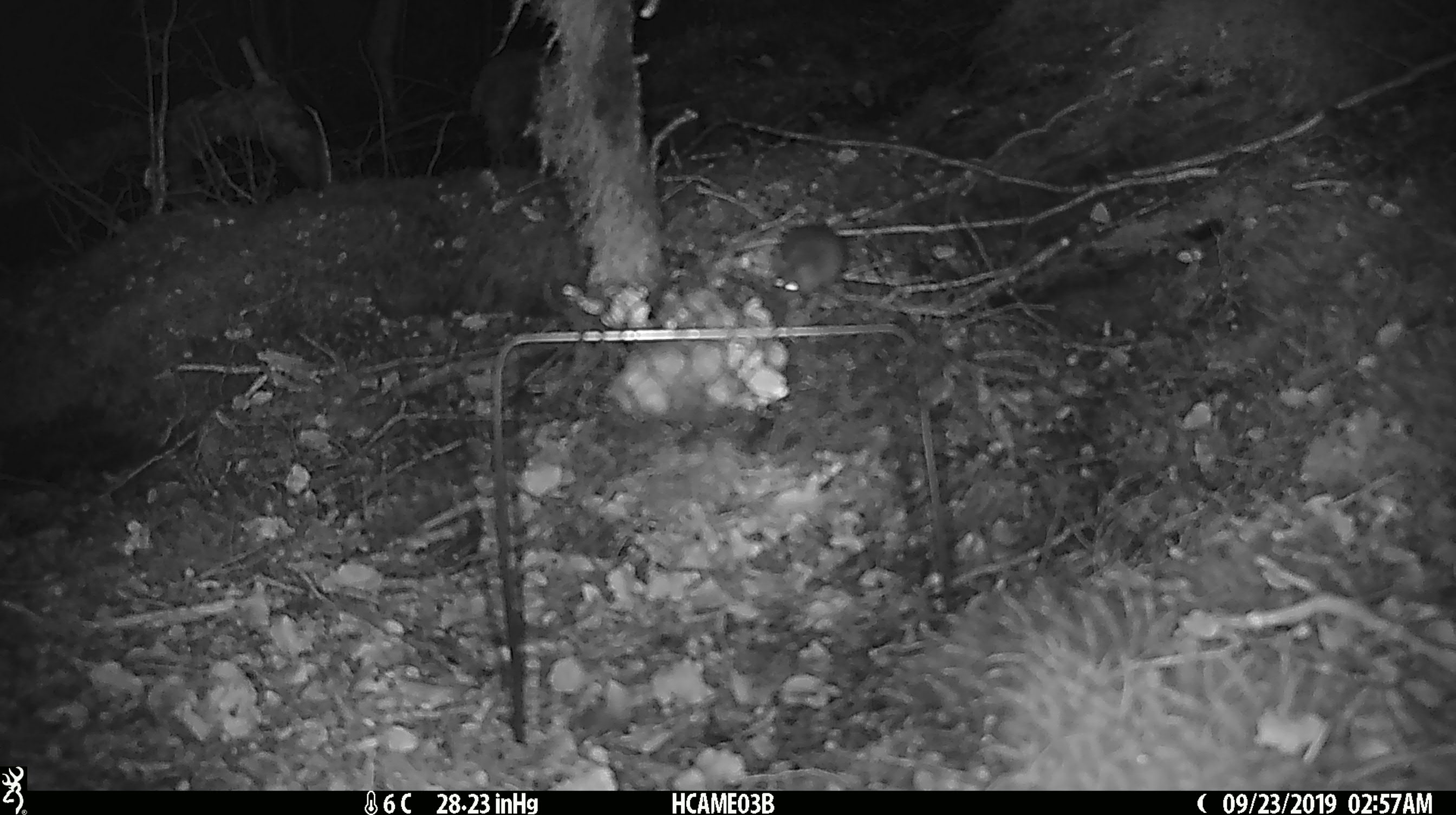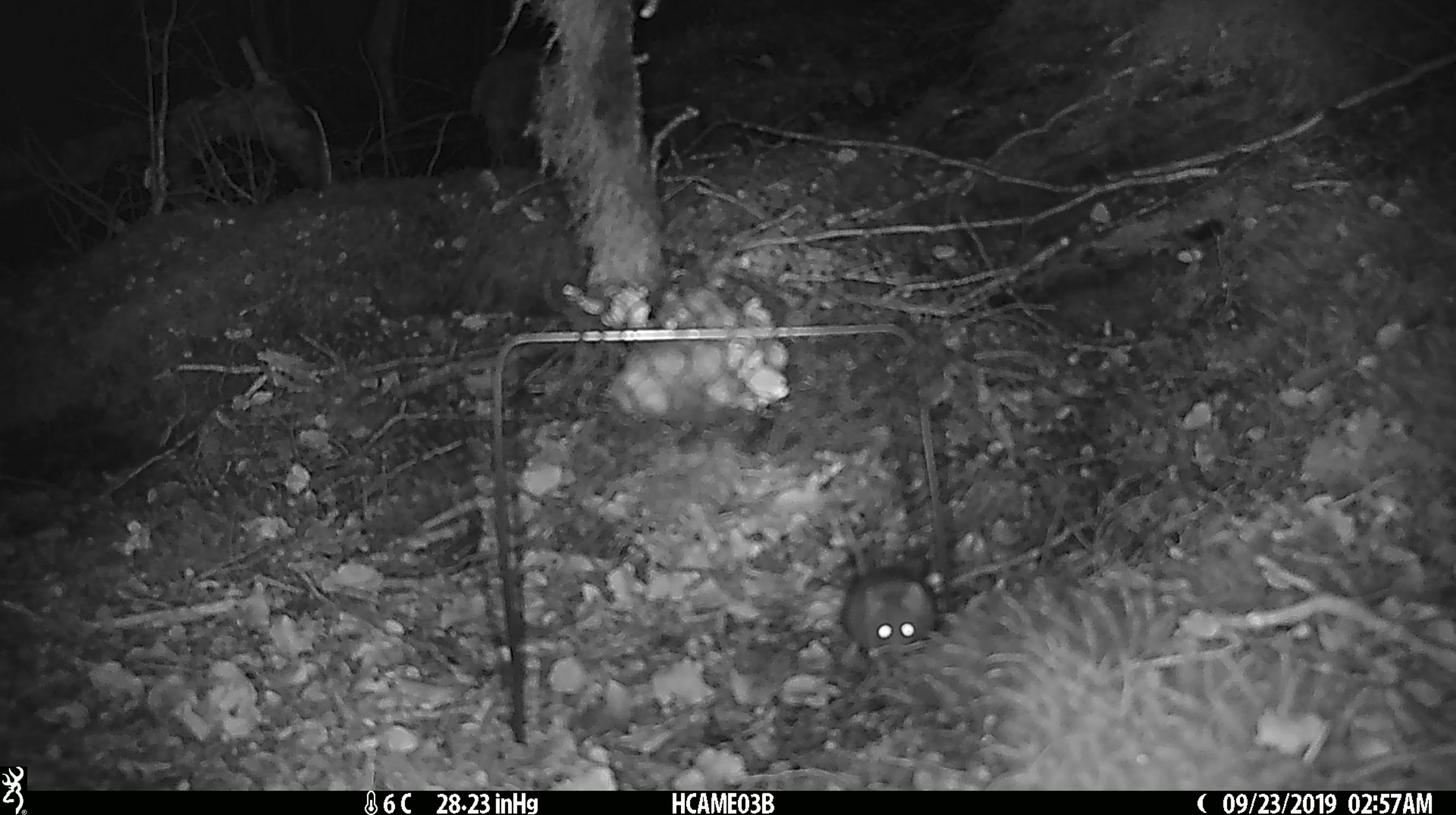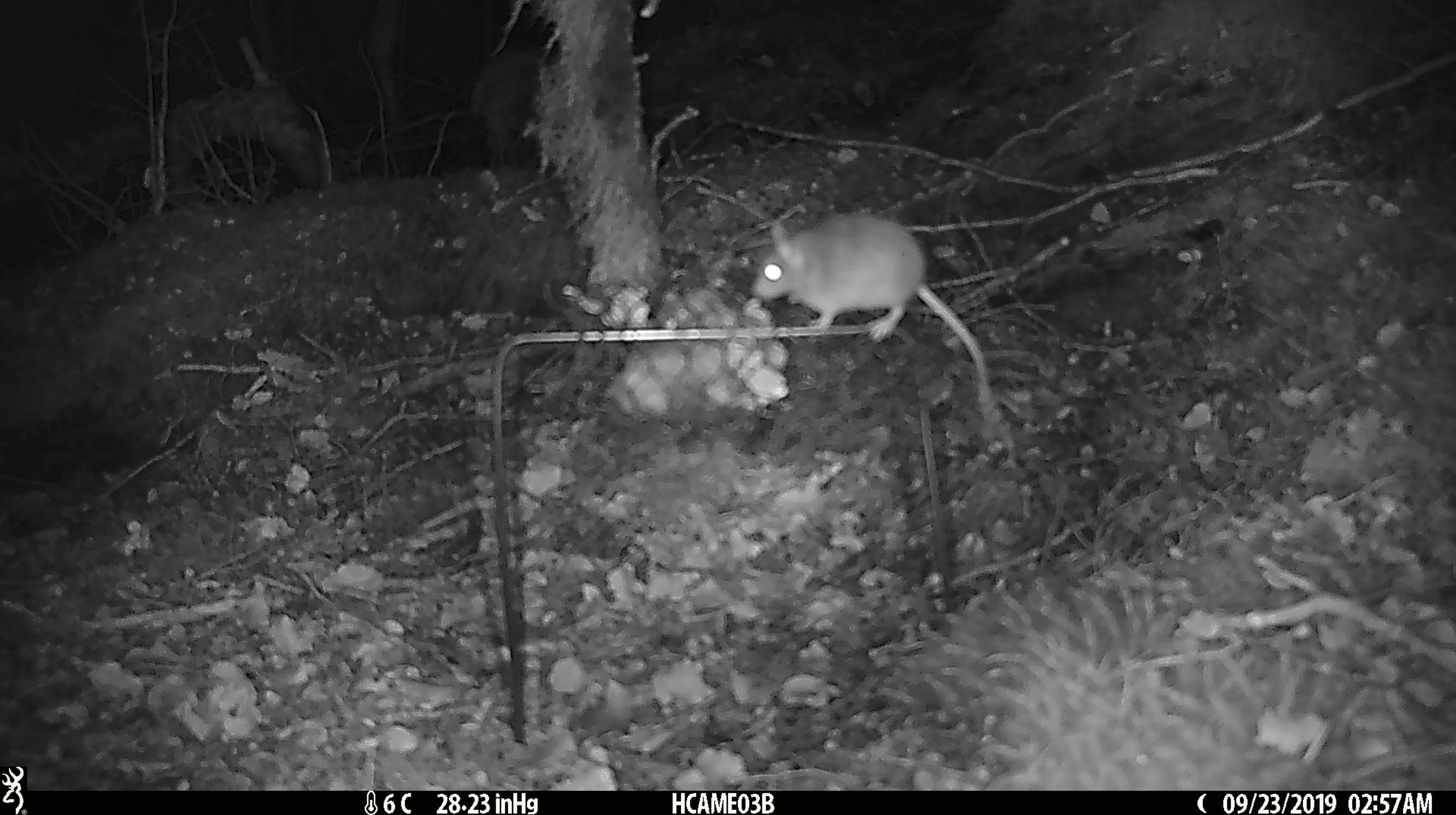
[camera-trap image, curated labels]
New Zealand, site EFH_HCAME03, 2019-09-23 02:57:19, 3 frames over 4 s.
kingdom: Animalia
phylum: Chordata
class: Mammalia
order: Rodentia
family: Muridae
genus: Mus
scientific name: Mus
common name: mouse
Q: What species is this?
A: Mouse (Mus).